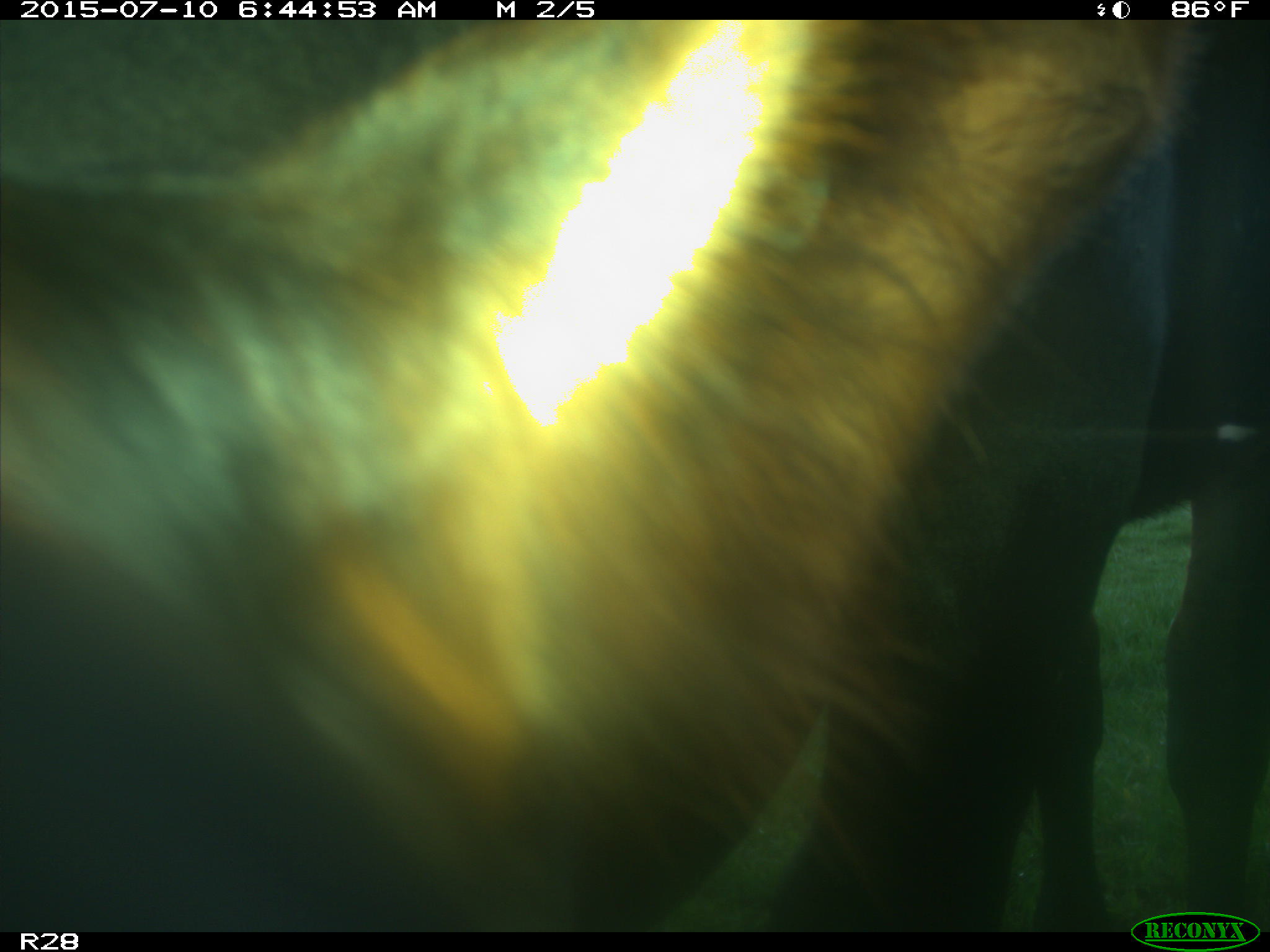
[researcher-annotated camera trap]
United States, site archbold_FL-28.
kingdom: Animalia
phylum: Chordata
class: Mammalia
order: Artiodactyla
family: Bovidae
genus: Bos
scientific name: Bos taurus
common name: domestic cow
Bos taurus (domestic cow).